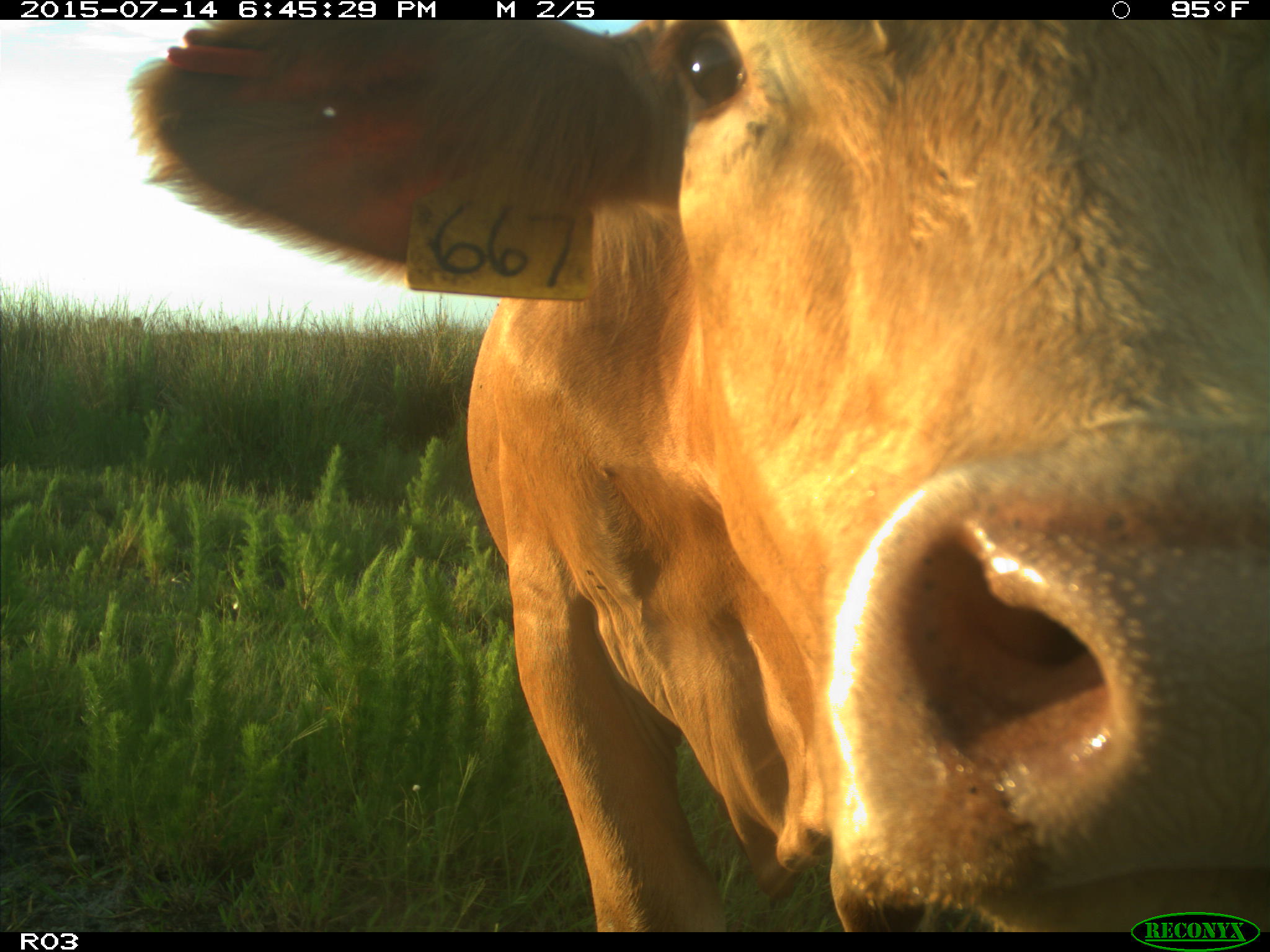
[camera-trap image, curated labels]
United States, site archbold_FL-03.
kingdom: Animalia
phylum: Chordata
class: Mammalia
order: Artiodactyla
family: Bovidae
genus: Bos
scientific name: Bos taurus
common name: domestic cow